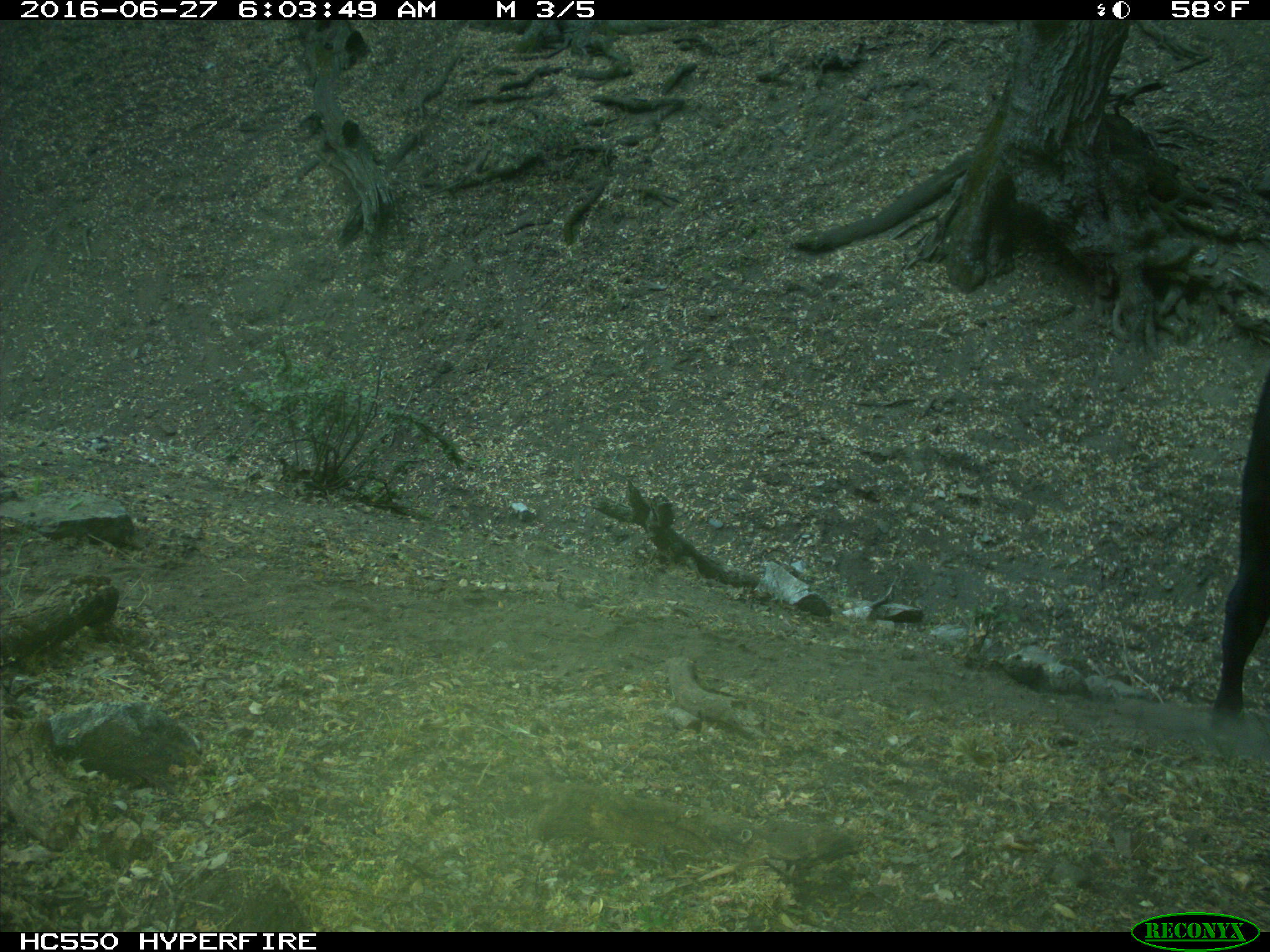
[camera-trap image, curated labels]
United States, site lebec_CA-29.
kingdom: Animalia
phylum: Chordata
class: Mammalia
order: Artiodactyla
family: Bovidae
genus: Bos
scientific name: Bos taurus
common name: domestic cow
Bos taurus (domestic cow).